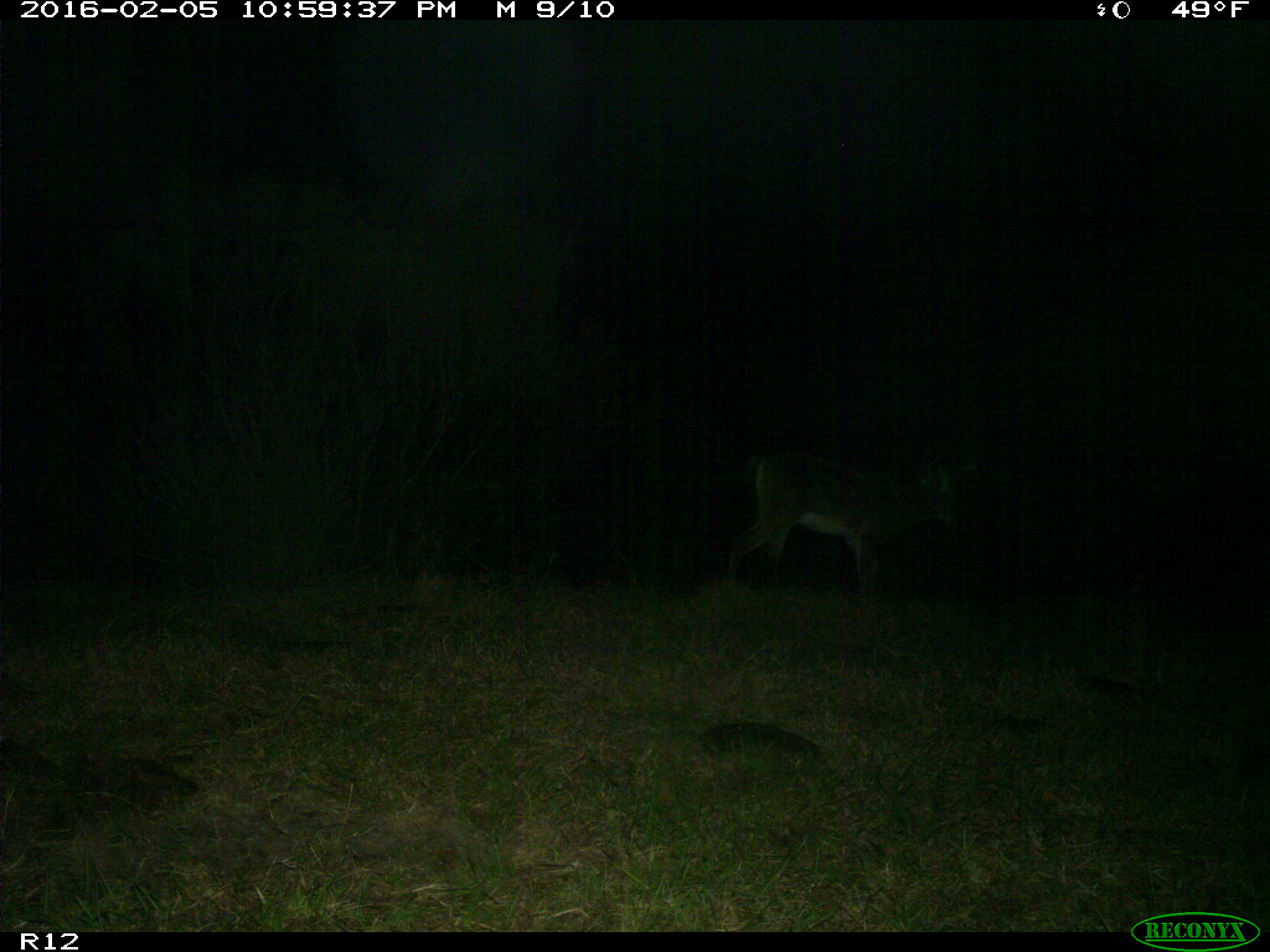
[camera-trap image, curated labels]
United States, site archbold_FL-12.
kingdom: Animalia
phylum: Chordata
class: Mammalia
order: Artiodactyla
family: Cervidae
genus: Odocoileus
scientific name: Odocoileus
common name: deer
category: unidentified deer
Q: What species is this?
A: Unidentified deer (deer) (Odocoileus).